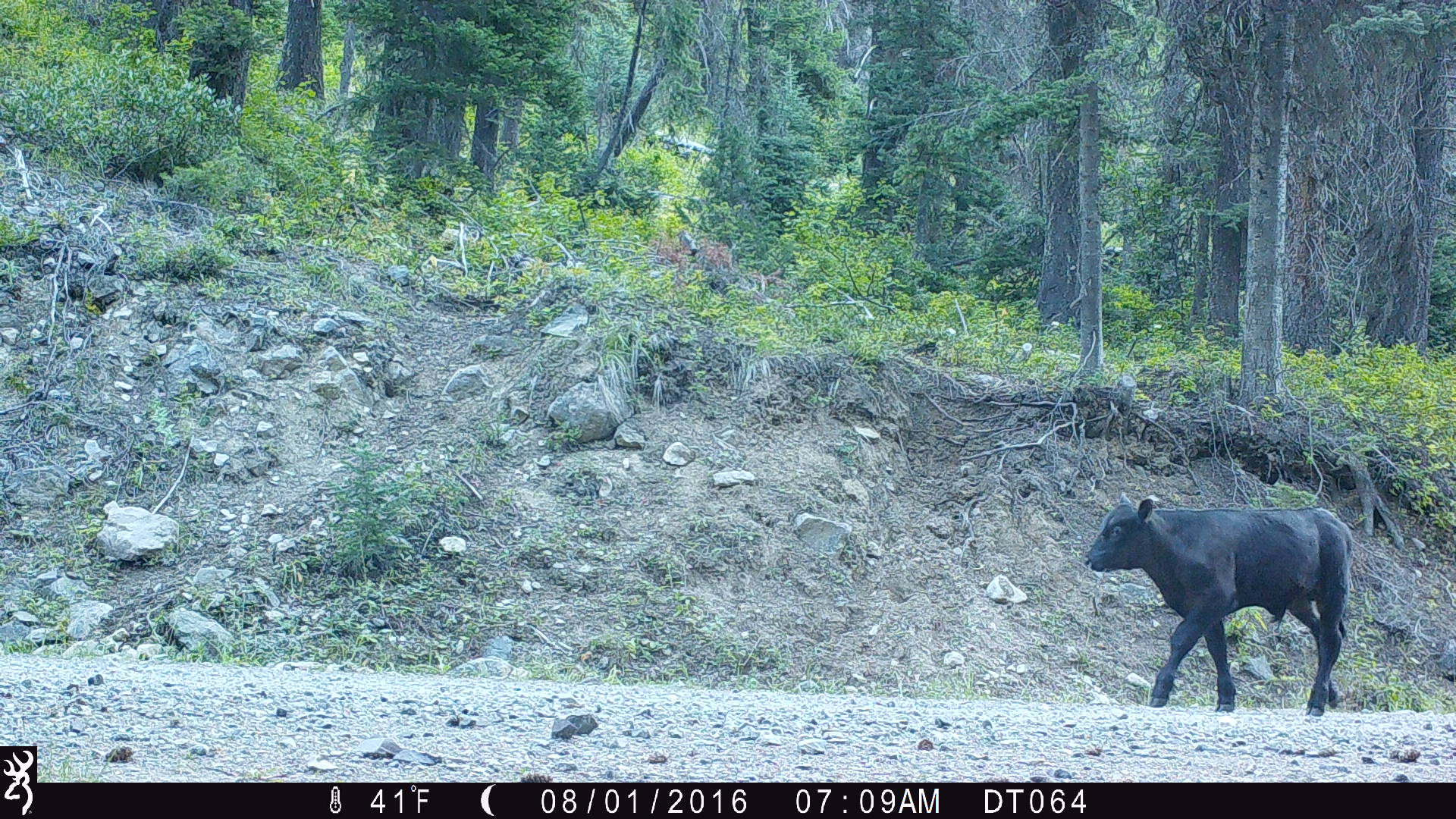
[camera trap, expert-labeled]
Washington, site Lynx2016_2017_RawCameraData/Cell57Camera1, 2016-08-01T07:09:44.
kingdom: Animalia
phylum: Chordata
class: Mammalia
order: Artiodactyla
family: Bovidae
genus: Bos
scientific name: Bos taurus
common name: domestic cattle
Domestic cattle (Bos taurus). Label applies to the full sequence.